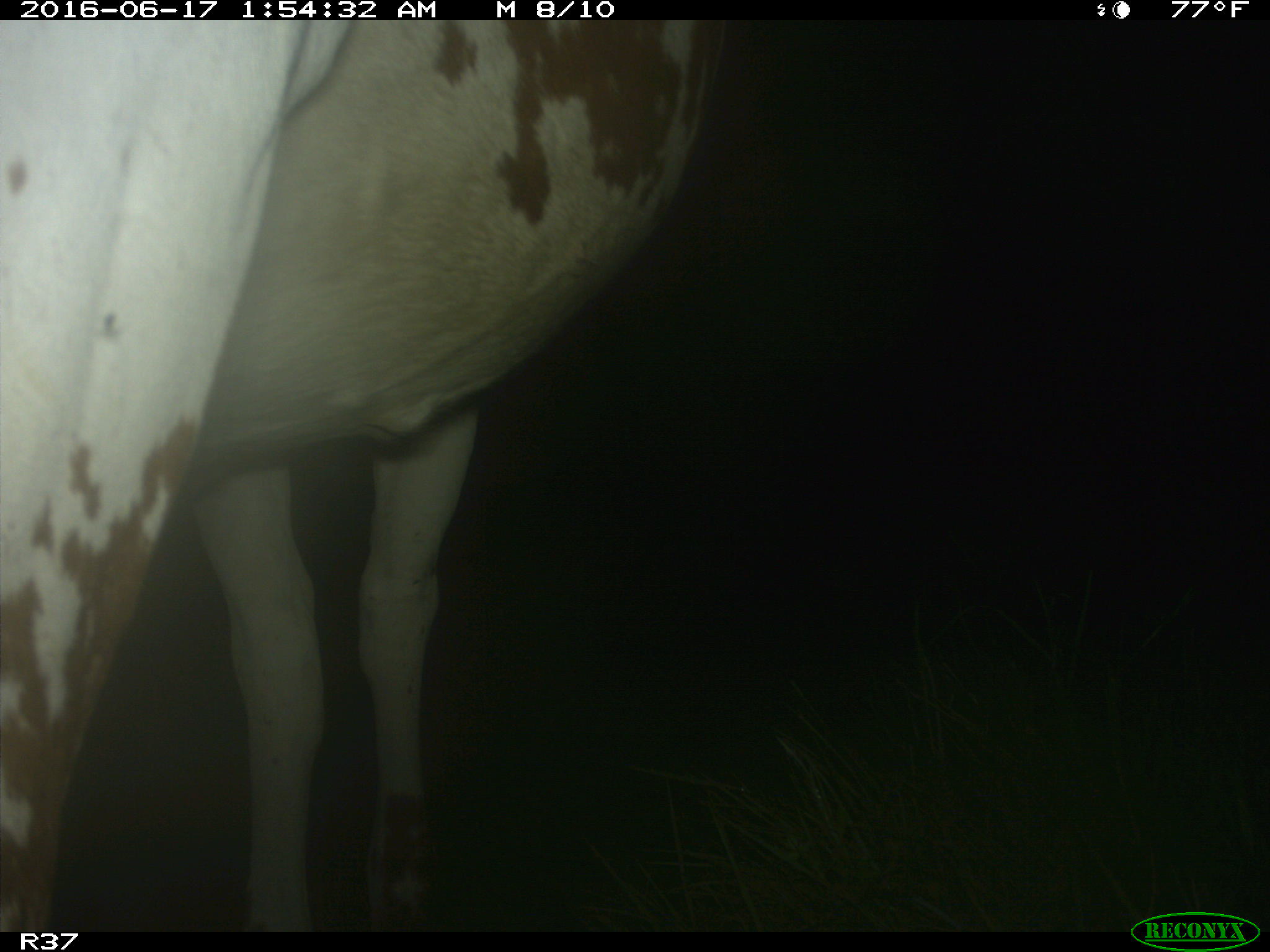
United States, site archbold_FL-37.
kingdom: Animalia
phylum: Chordata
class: Mammalia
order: Artiodactyla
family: Bovidae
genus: Bos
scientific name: Bos taurus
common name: domestic cow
Bos taurus (domestic cow).